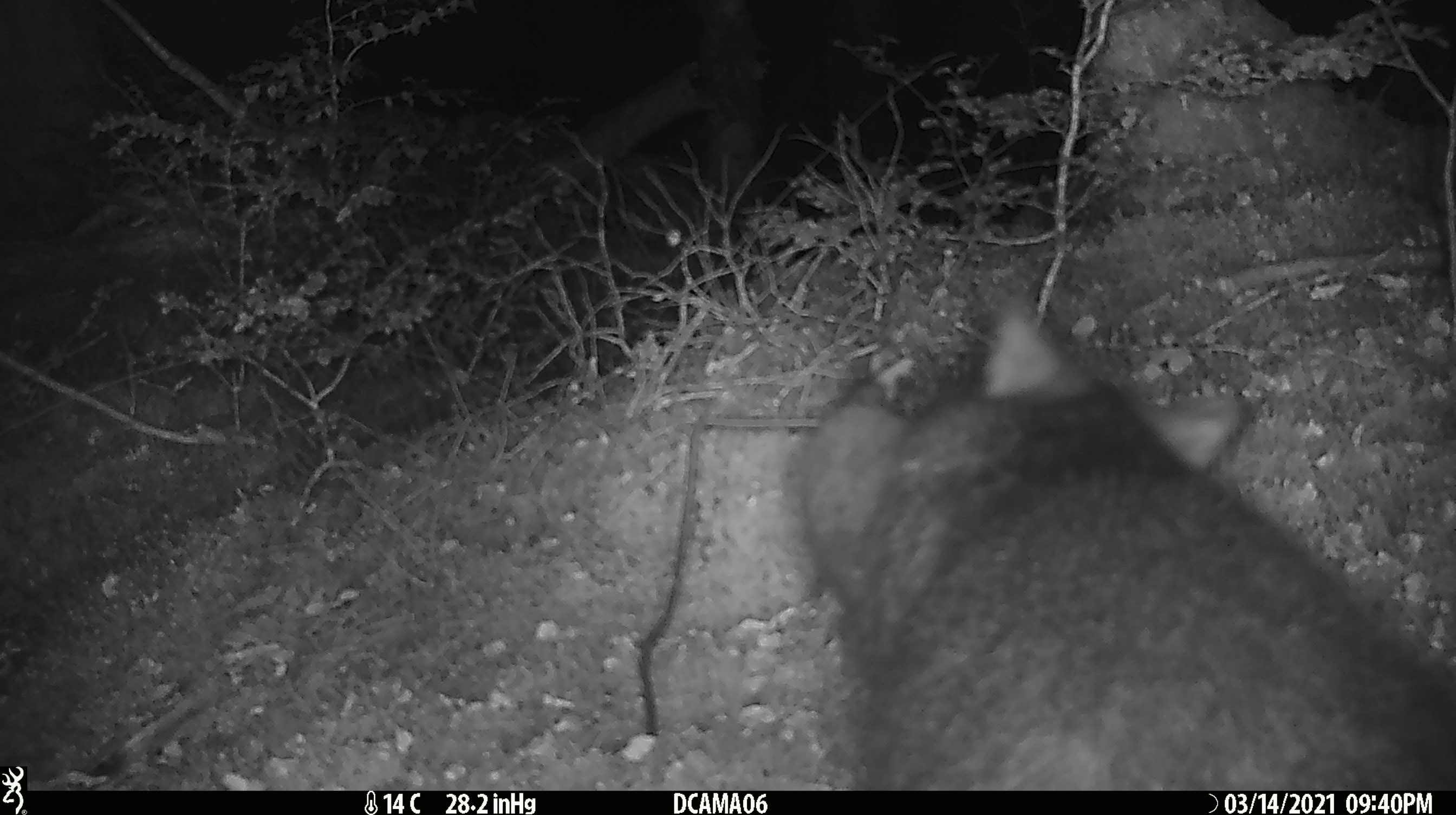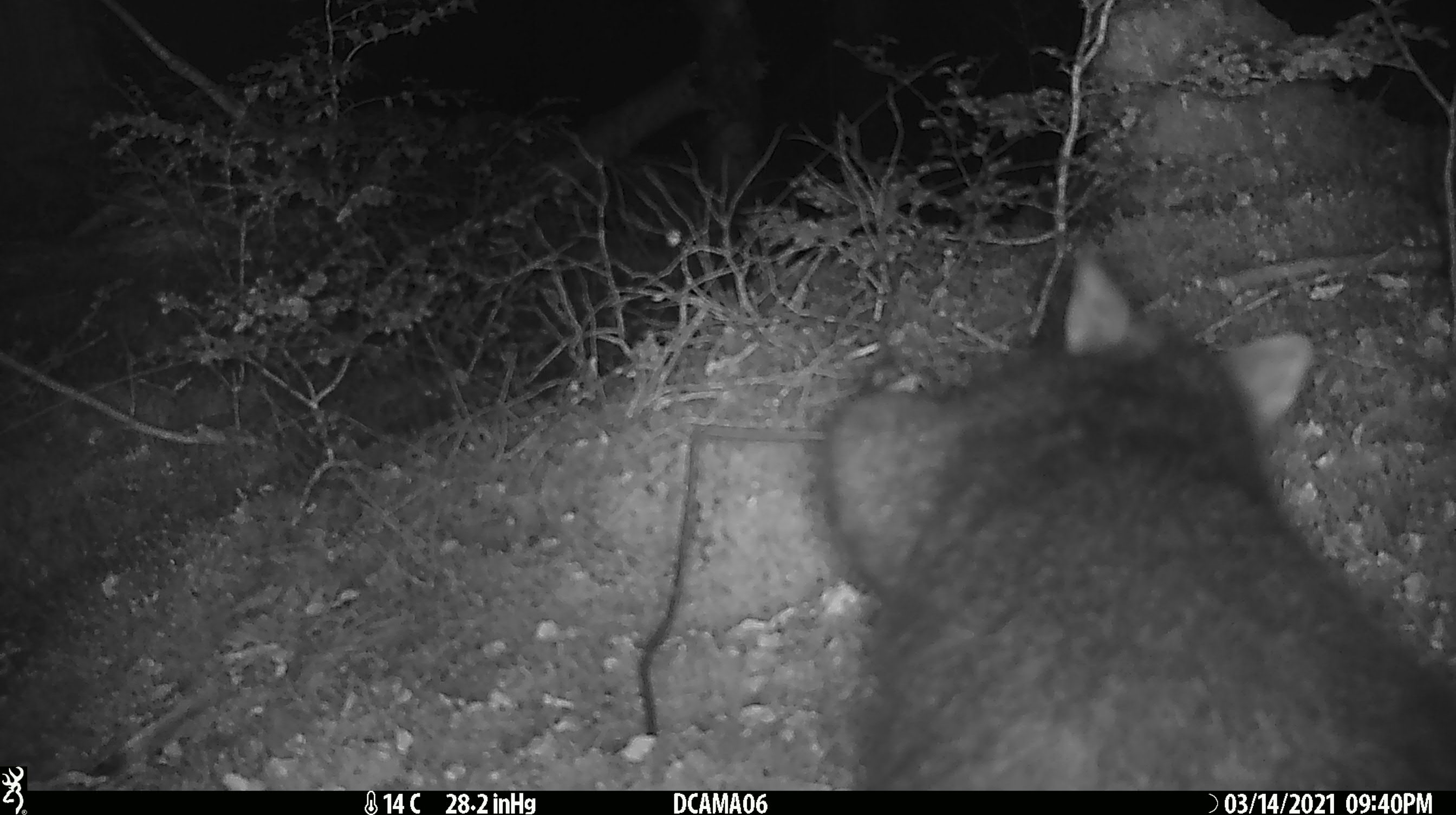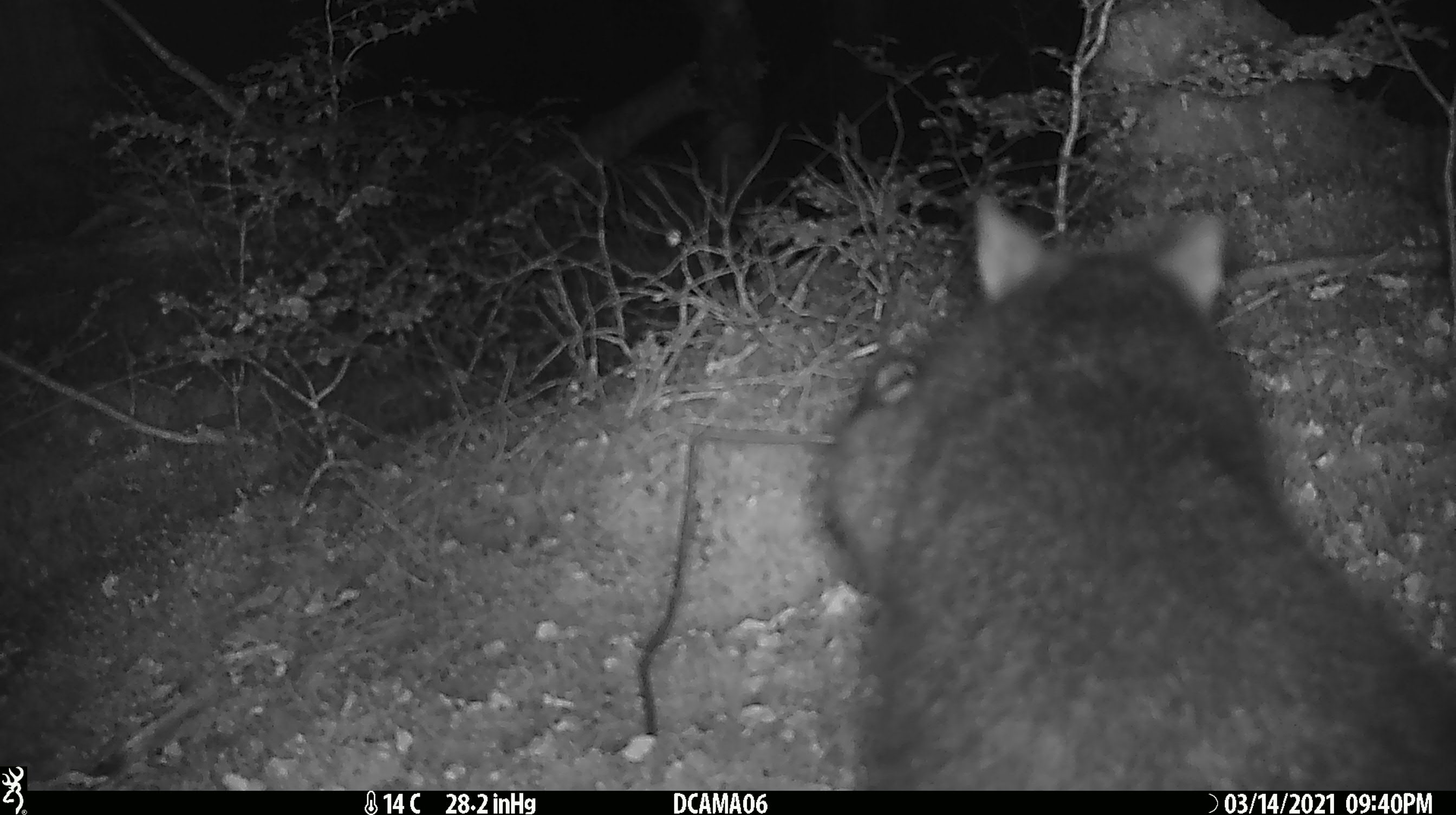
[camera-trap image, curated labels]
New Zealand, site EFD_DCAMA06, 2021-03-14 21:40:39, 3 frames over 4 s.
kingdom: Animalia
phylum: Chordata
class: Mammalia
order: Diprotodontia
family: Phalangeridae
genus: Trichosurus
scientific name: Trichosurus vulpecula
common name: common brushtail possum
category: possum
Possum (common brushtail possum) (Trichosurus vulpecula).